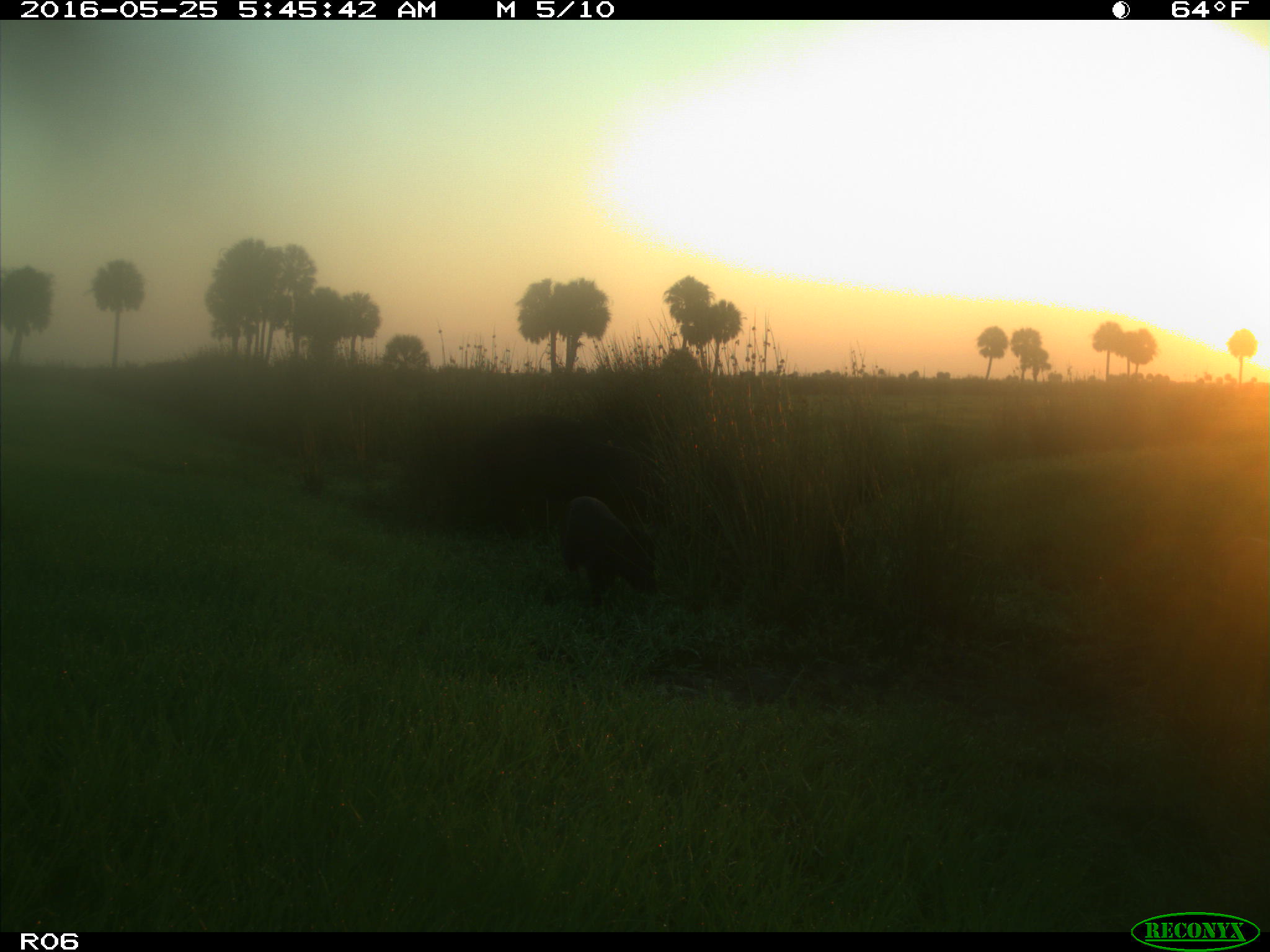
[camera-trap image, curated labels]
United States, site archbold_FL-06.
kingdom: Animalia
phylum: Chordata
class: Mammalia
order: Artiodactyla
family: Suidae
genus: Sus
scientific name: Sus scrofa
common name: wild boar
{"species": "Sus scrofa (wild boar)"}